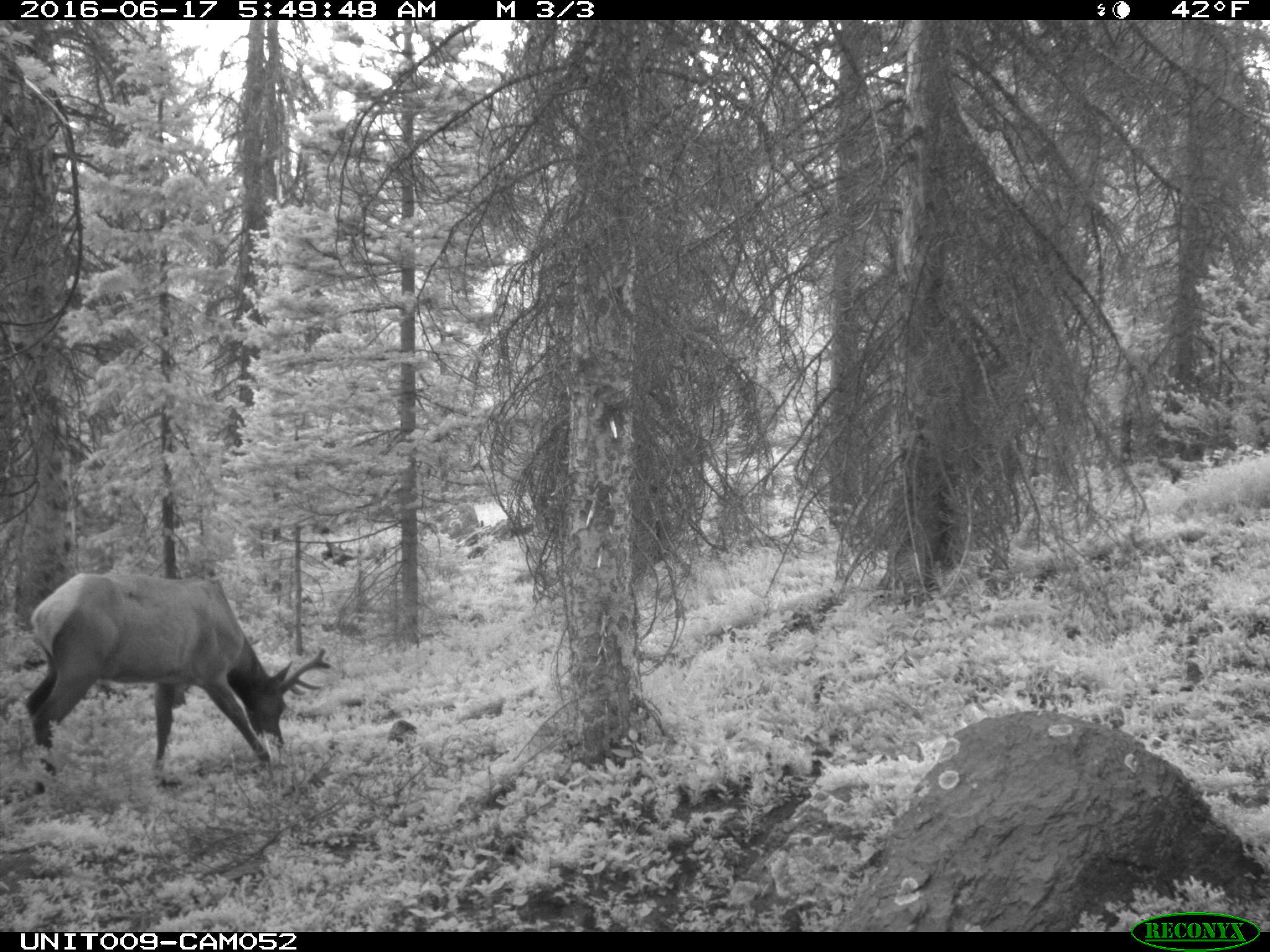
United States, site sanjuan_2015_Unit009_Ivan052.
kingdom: Animalia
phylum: Chordata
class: Mammalia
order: Artiodactyla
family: Cervidae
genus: Cervus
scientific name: Cervus elaphus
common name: red deer